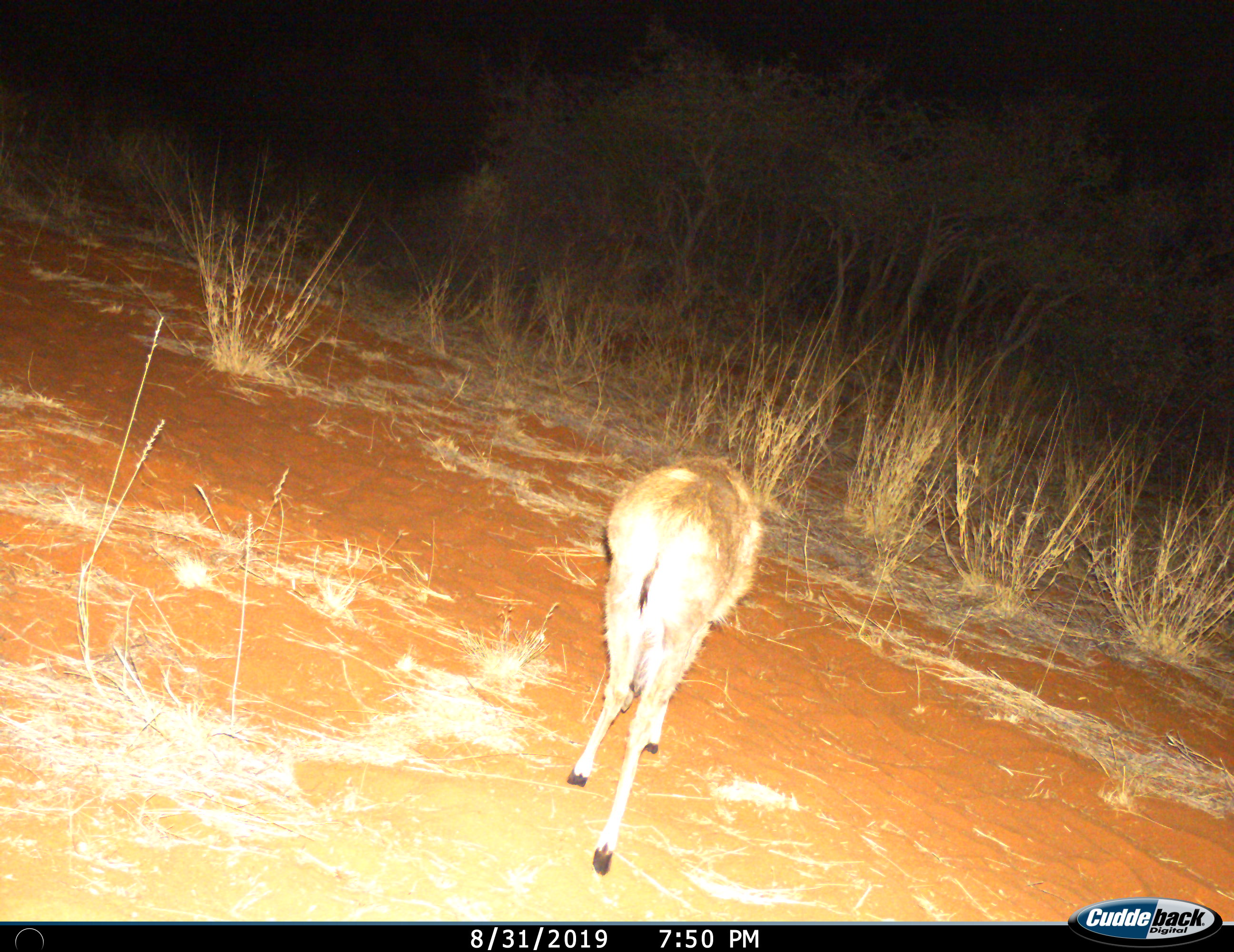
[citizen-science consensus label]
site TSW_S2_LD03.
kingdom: Animalia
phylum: Chordata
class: Mammalia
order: Artiodactyla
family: Bovidae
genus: Sylvicapra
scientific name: Sylvicapra grimmia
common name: common duiker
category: duikercommongrey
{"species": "duikercommongrey (common duiker) (Sylvicapra grimmia)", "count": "1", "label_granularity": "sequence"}